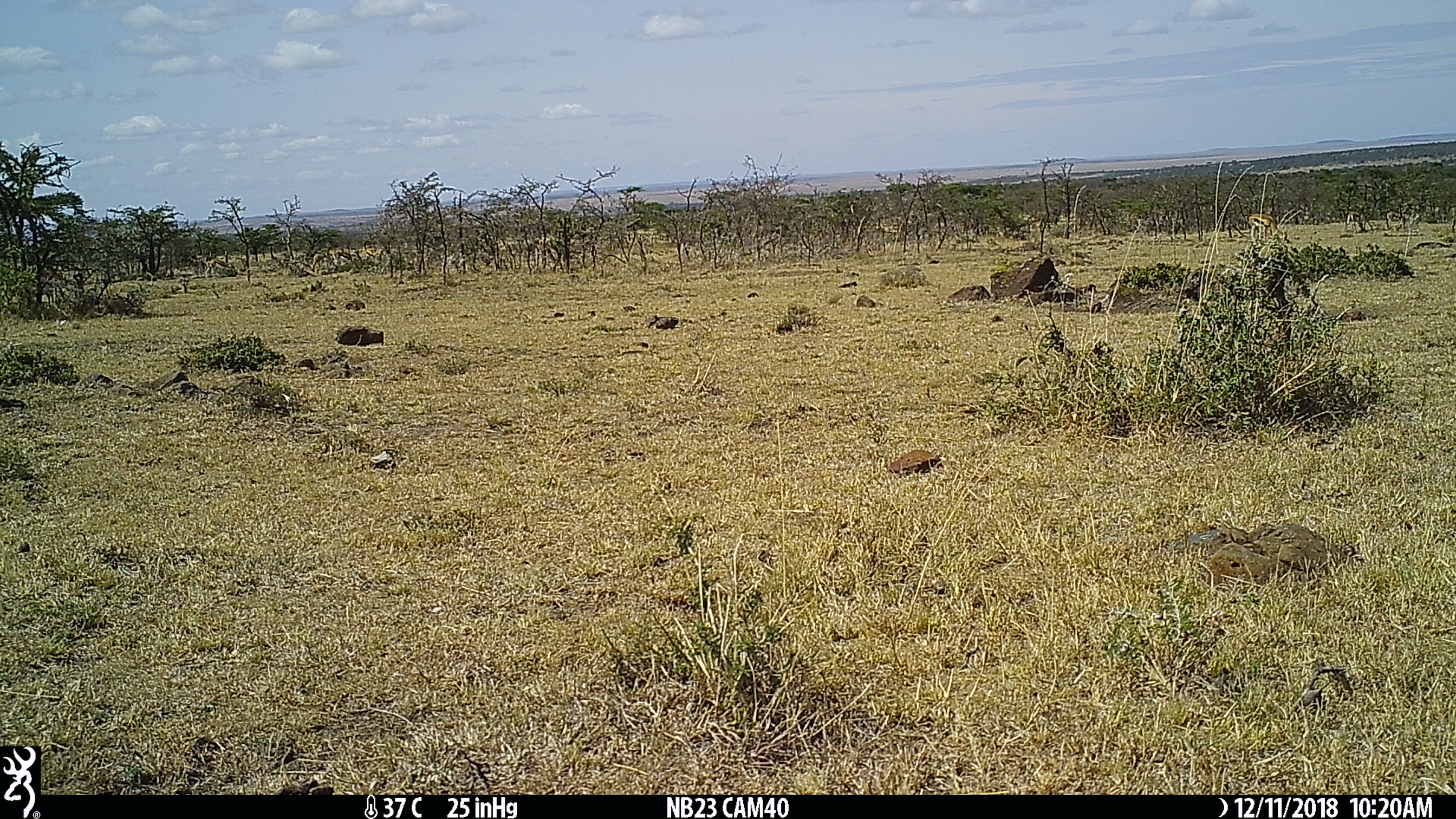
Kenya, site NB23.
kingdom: Animalia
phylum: Chordata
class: Mammalia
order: Artiodactyla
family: Bovidae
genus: Eudorcas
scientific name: Eudorcas thomsonii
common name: thomon's gazelle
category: gazelle thomsons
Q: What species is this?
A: Gazelle thomsons (thomon's gazelle) (Eudorcas thomsonii).